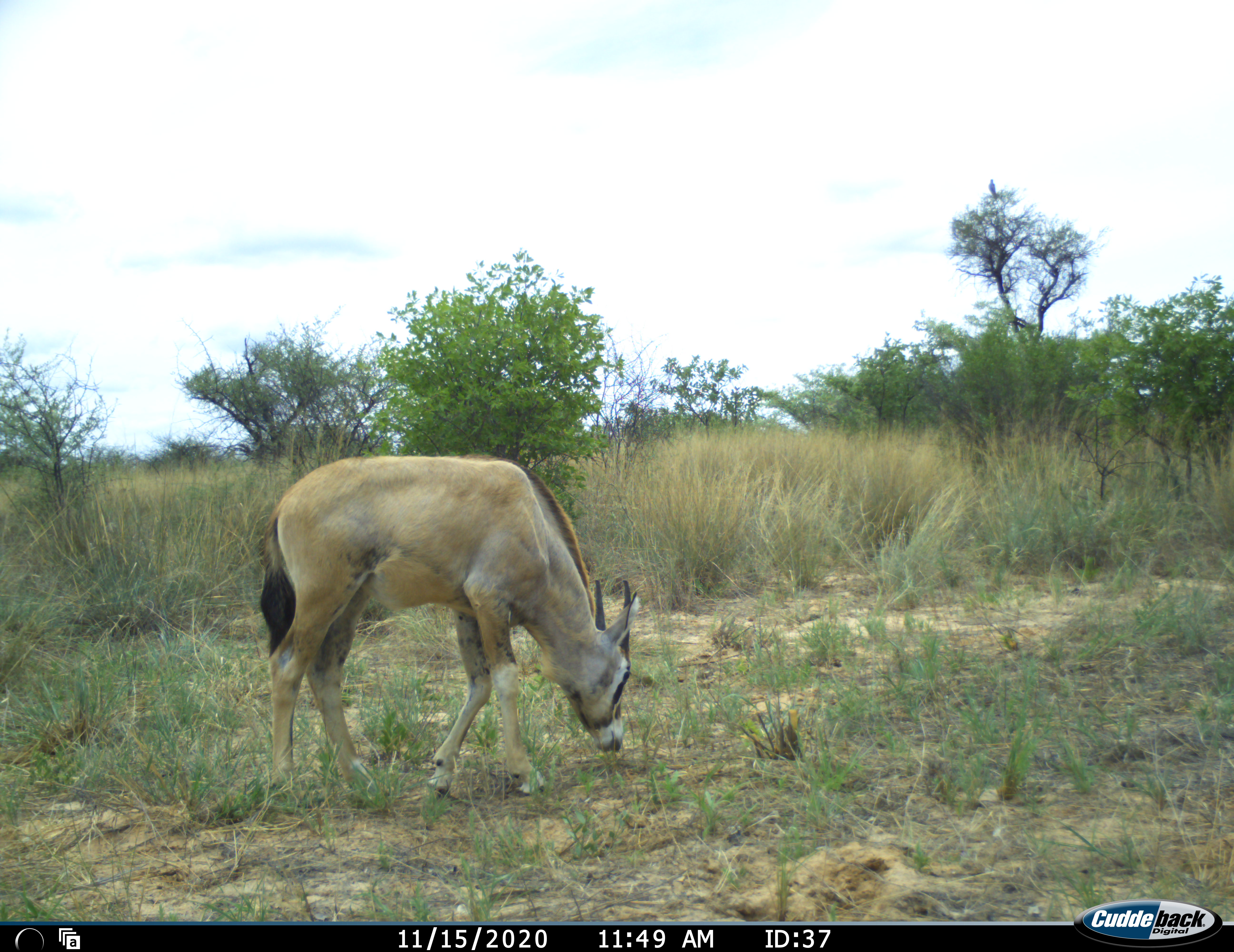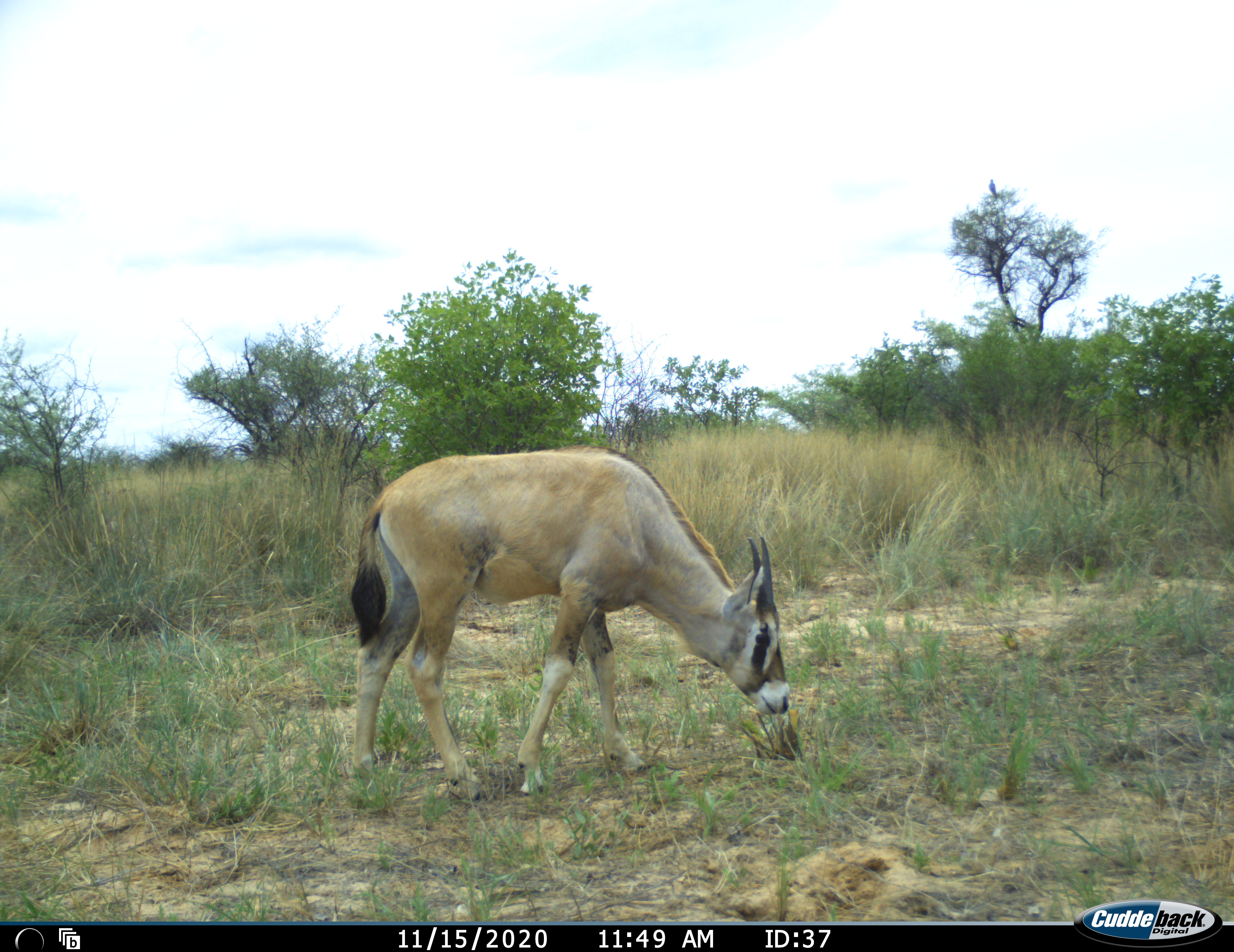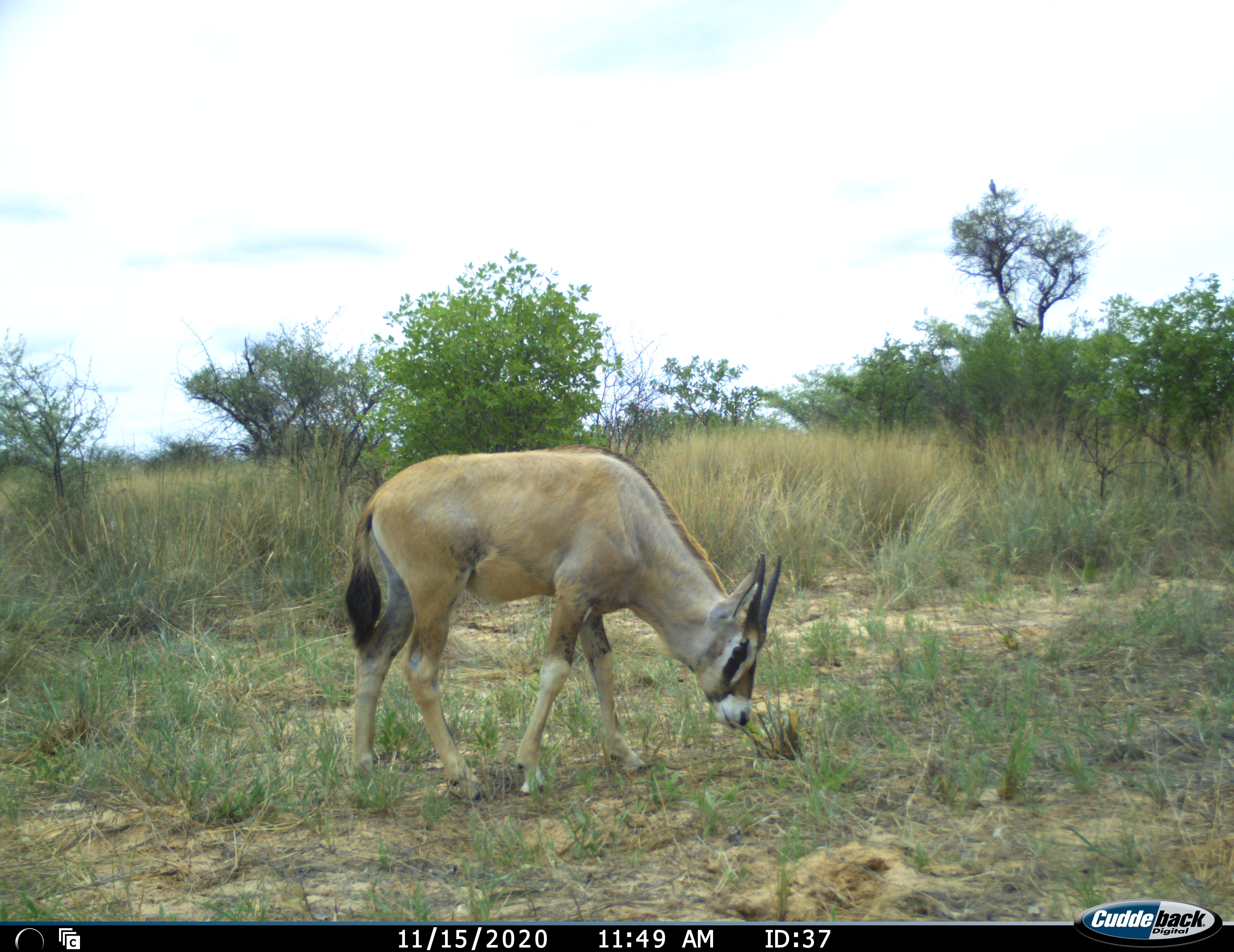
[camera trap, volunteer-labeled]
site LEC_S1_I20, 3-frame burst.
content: unidentified animal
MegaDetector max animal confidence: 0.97